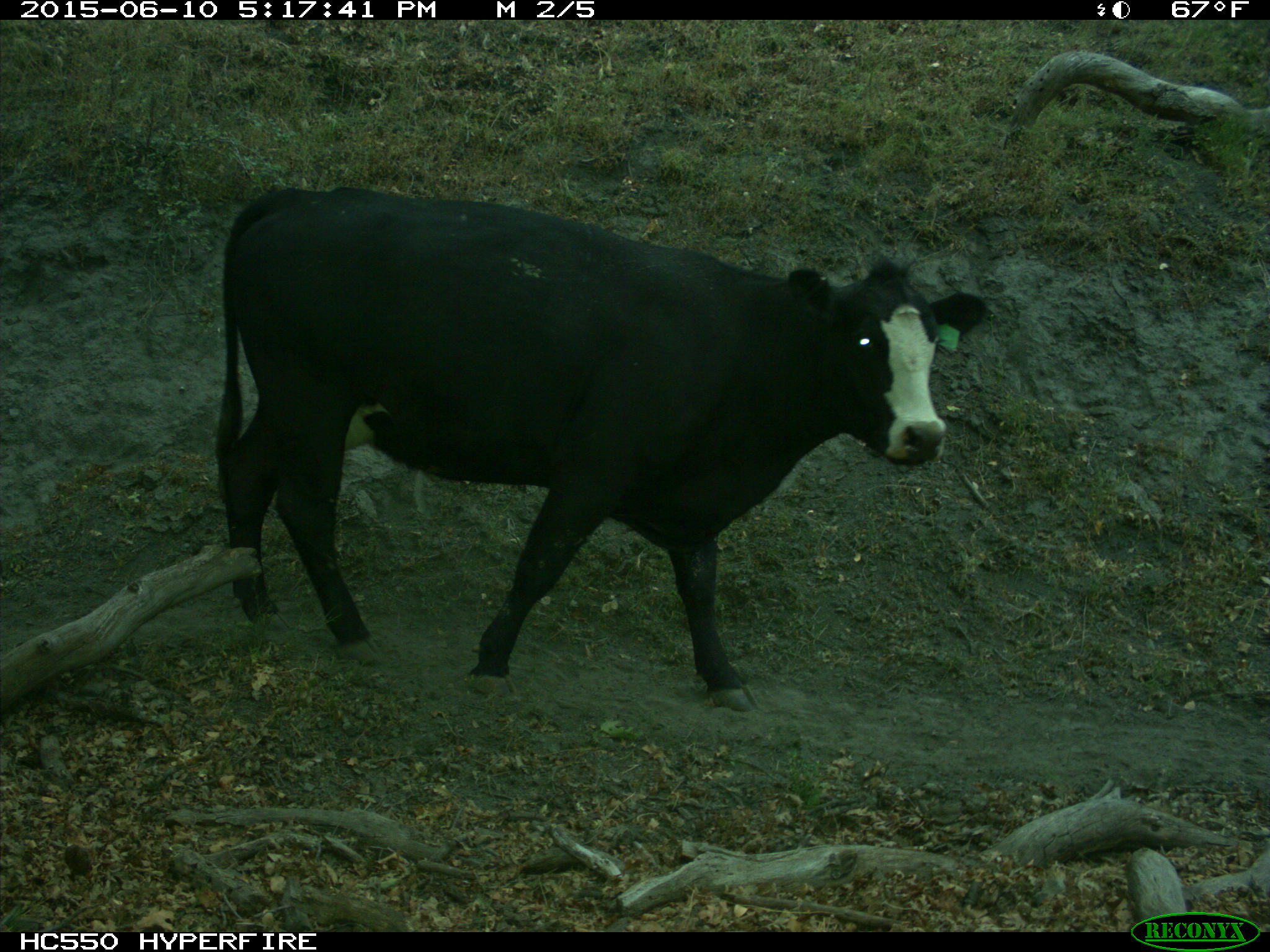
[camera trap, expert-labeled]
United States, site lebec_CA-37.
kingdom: Animalia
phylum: Chordata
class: Mammalia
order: Artiodactyla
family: Bovidae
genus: Bos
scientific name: Bos taurus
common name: domestic cow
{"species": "Bos taurus (domestic cow)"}